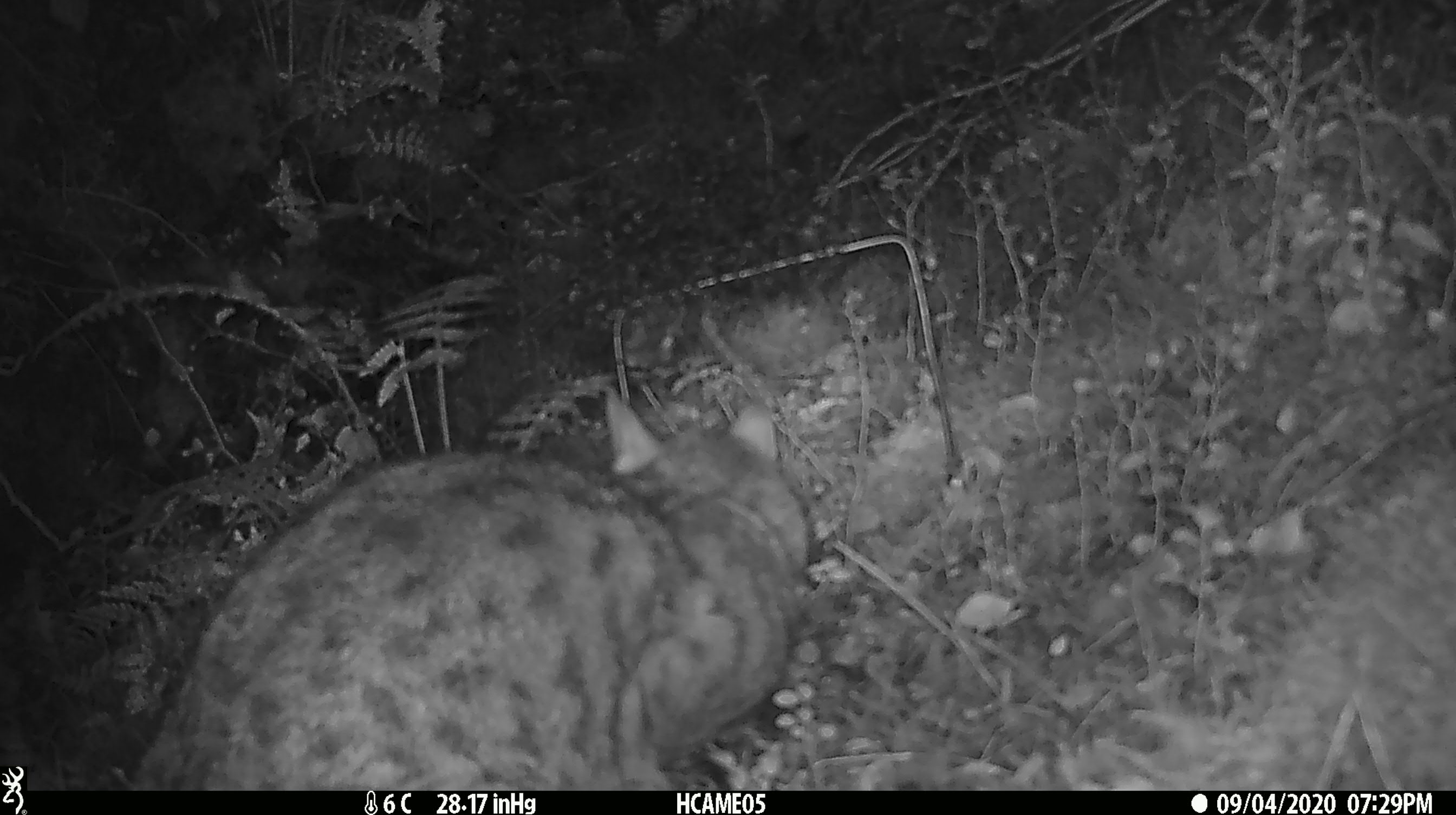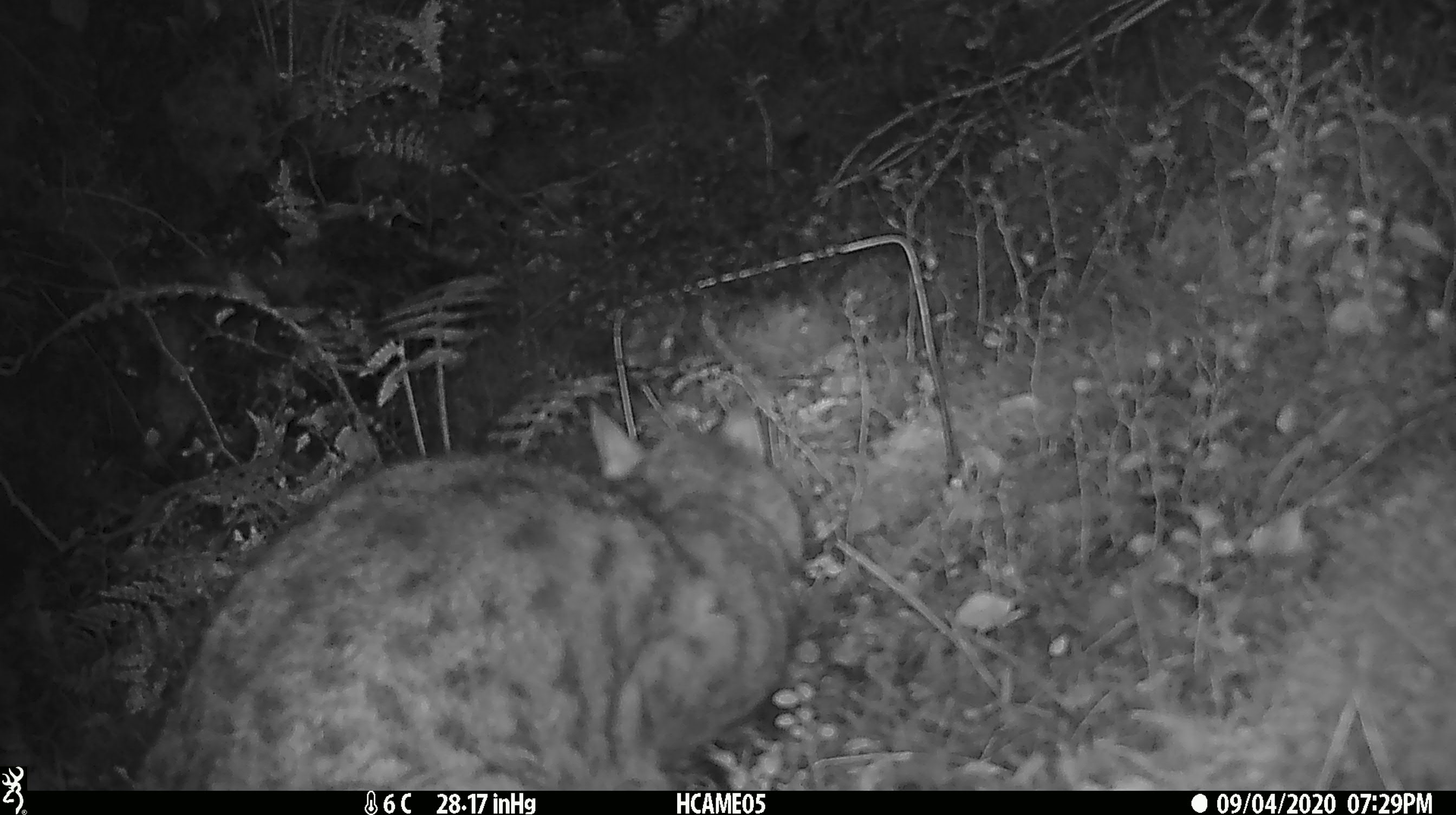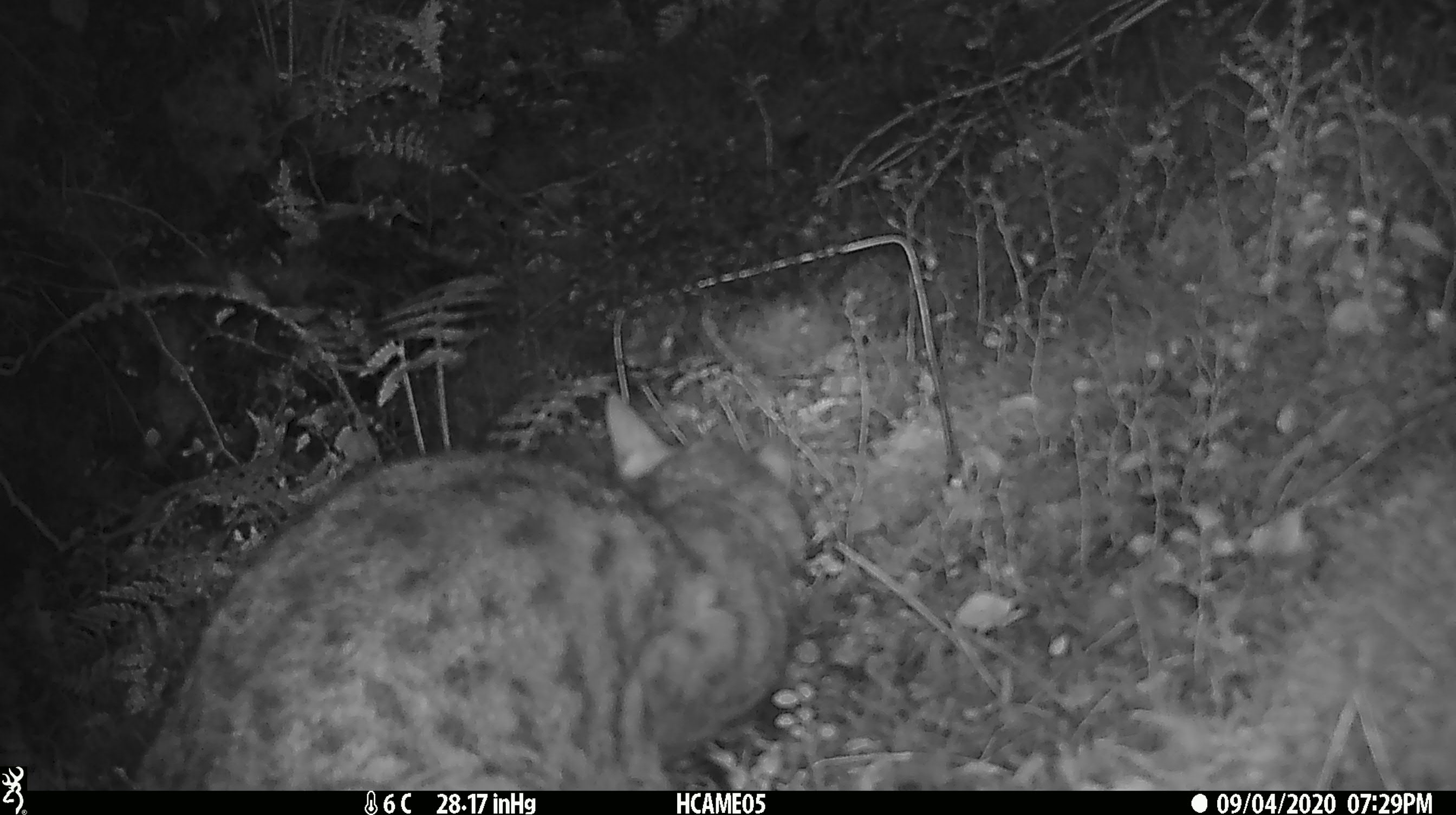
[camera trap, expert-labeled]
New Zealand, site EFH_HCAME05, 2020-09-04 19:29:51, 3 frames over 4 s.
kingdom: Animalia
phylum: Chordata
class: Mammalia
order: Carnivora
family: Felidae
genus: Felis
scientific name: Felis catus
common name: domestic cat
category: cat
Cat (domestic cat) (Felis catus).